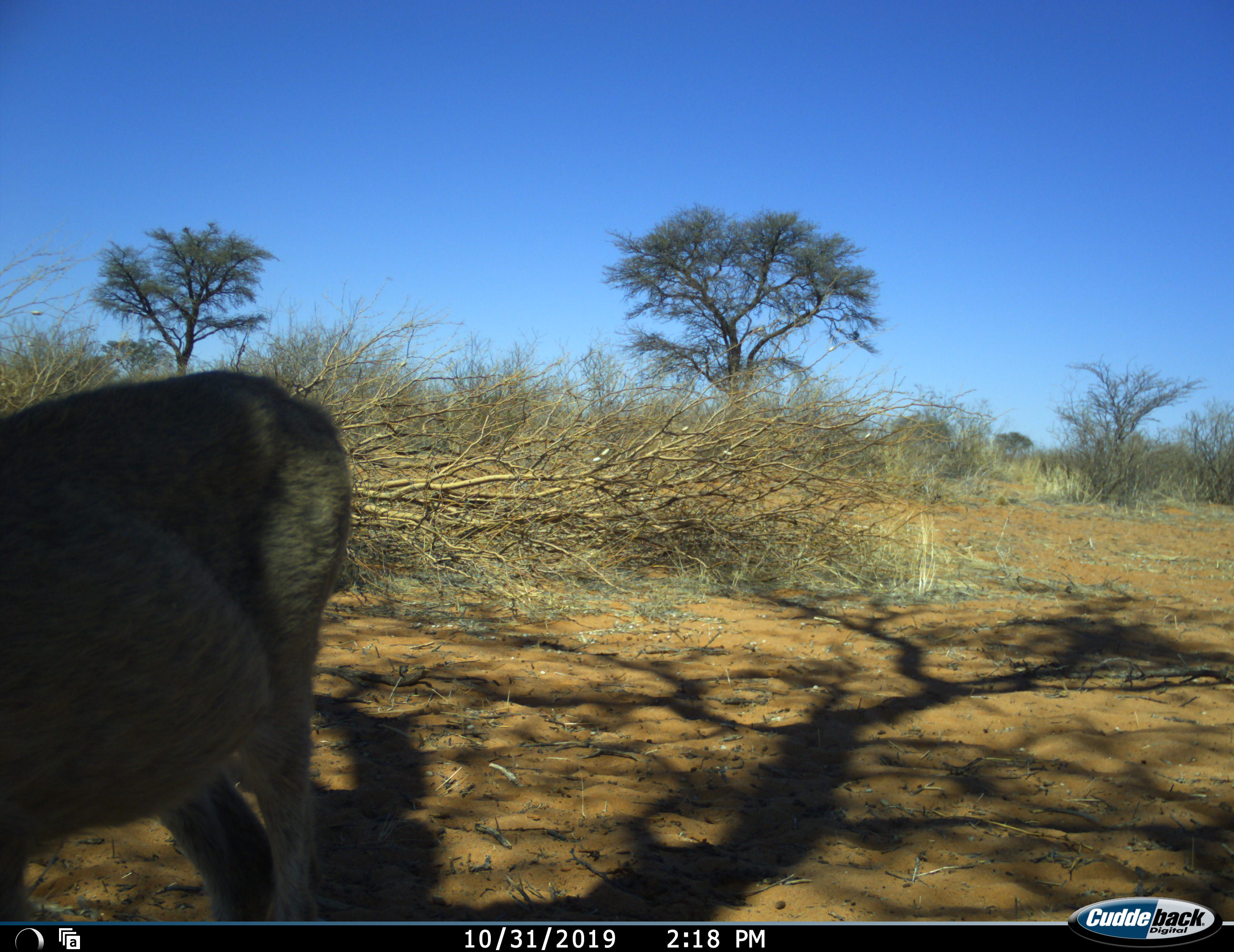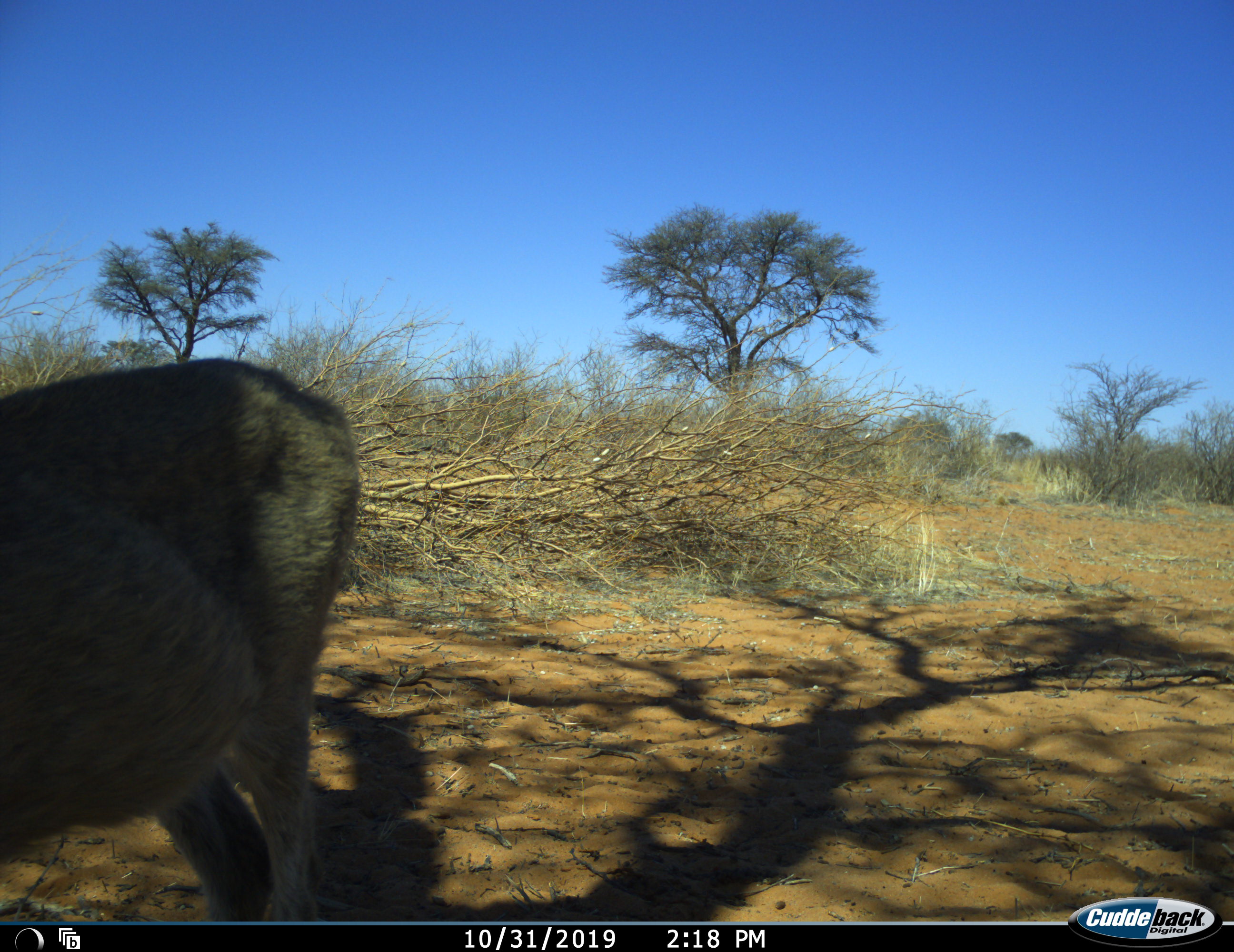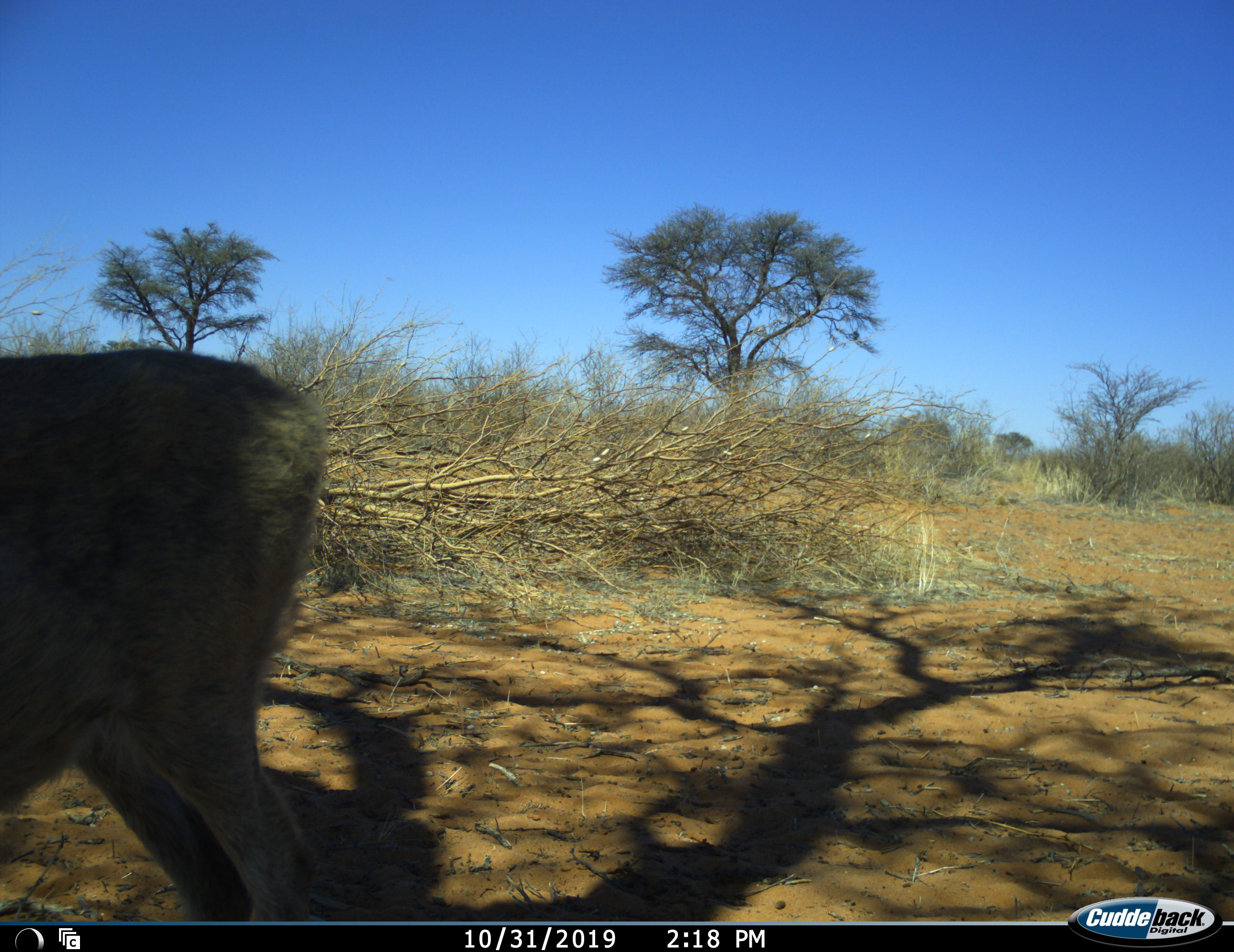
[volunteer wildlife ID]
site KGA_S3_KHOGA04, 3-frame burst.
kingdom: Animalia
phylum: Chordata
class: Mammalia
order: Artiodactyla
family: Bovidae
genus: Sylvicapra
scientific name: Sylvicapra grimmia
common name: common duiker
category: duikercommongrey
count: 1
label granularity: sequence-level